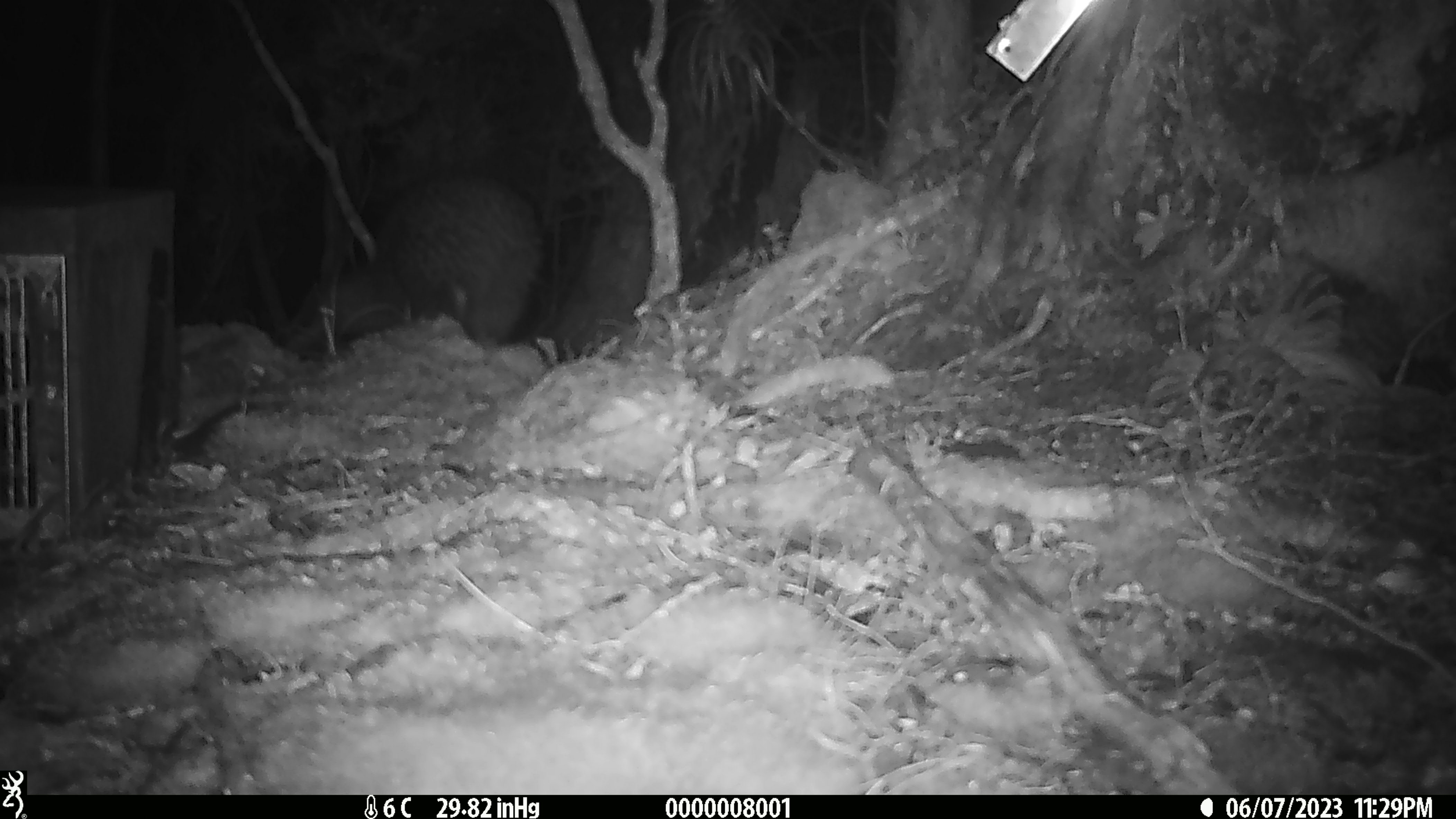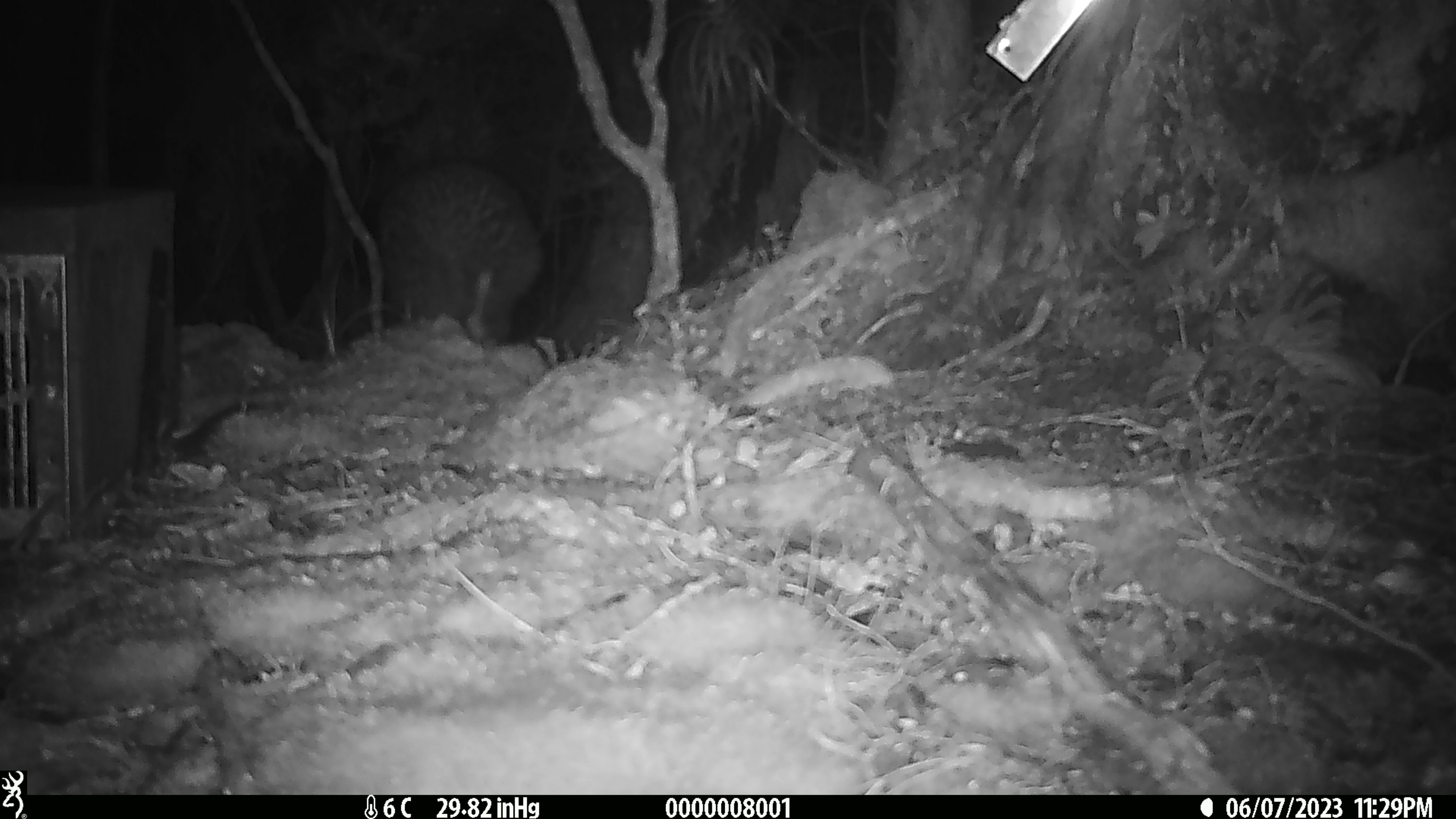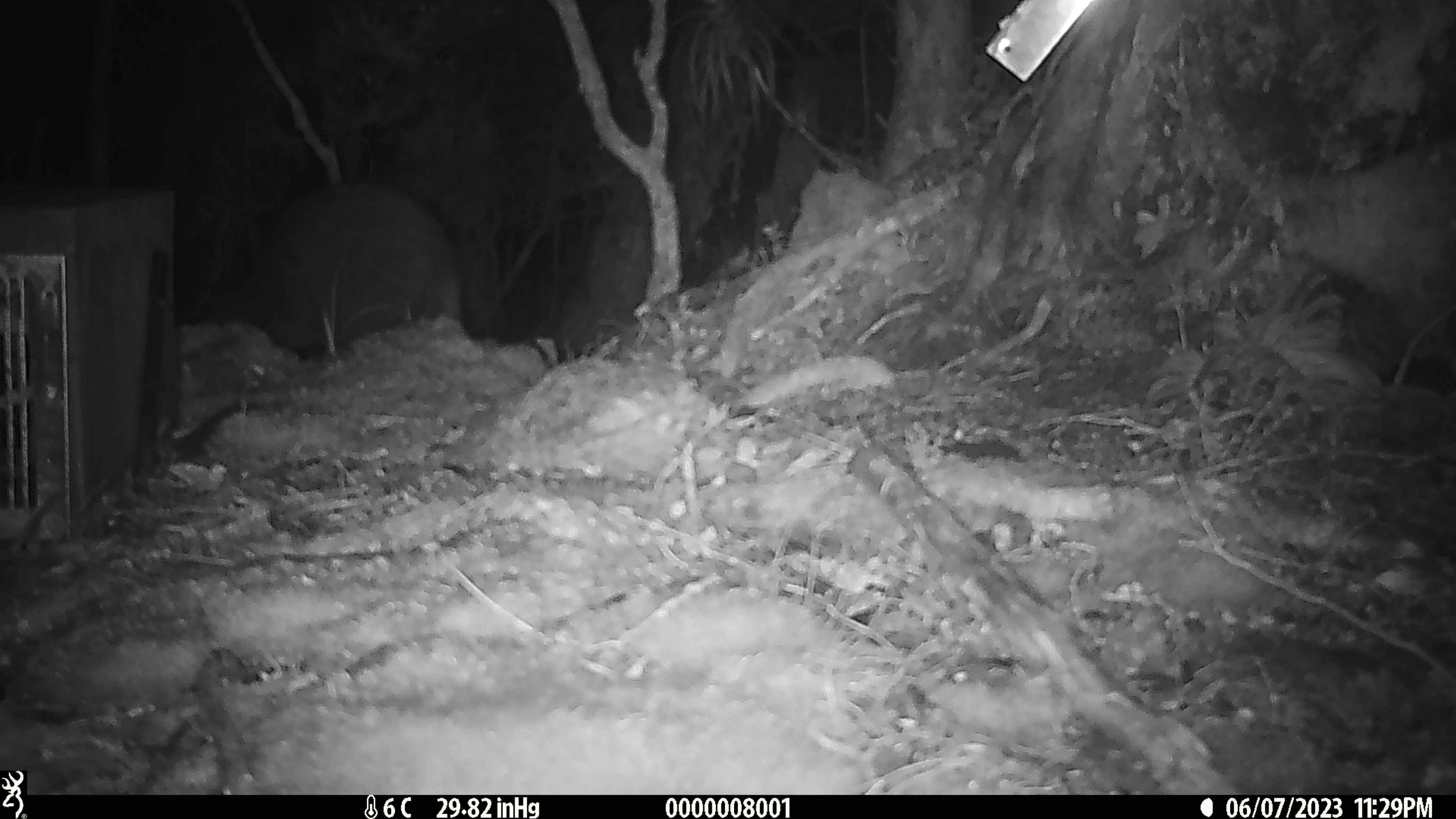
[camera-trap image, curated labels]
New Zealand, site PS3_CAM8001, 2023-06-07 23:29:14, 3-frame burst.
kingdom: Animalia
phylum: Chordata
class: Aves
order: Apterygiformes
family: Apterygidae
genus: Apteryx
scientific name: Apteryx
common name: kiwi